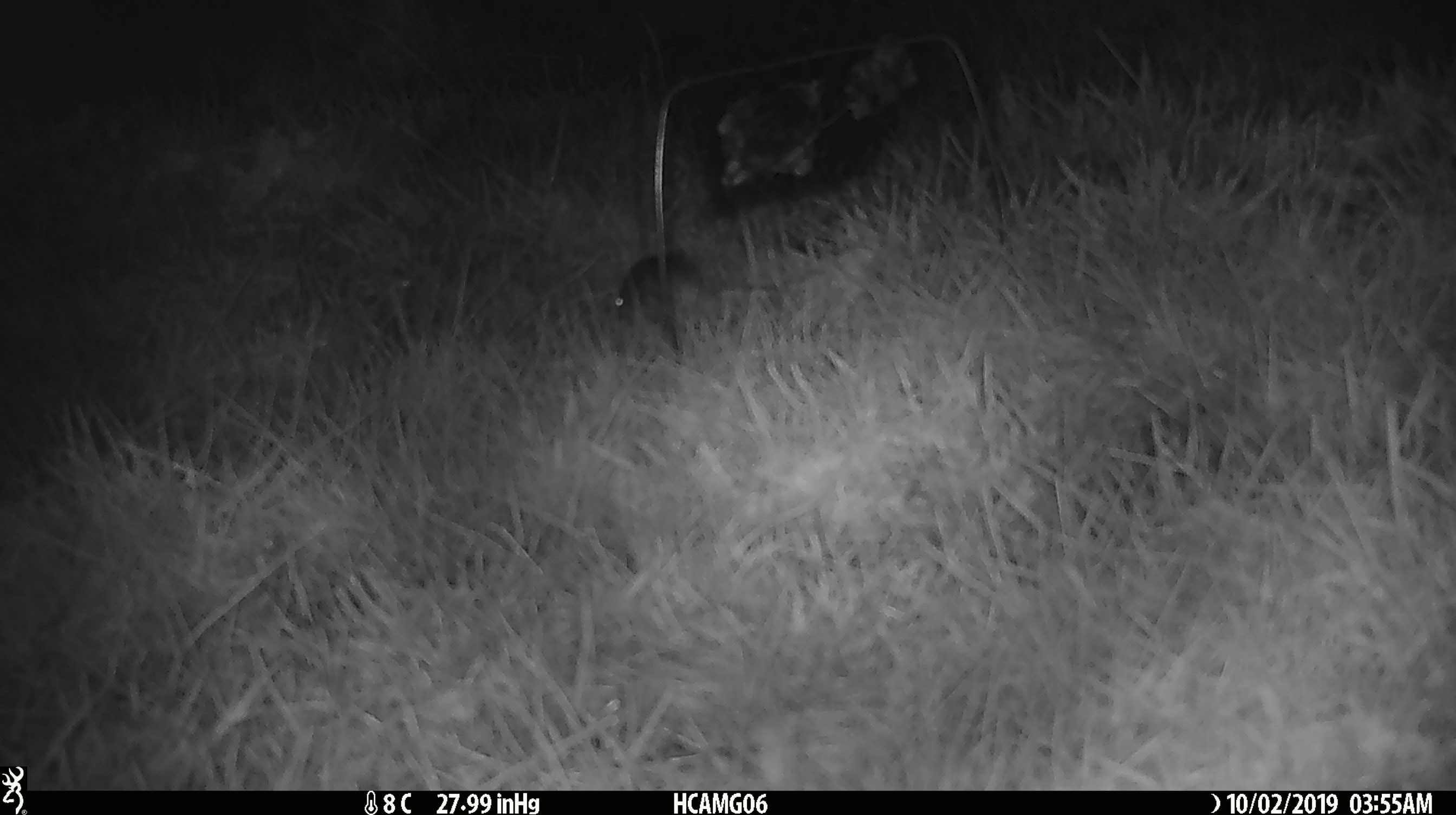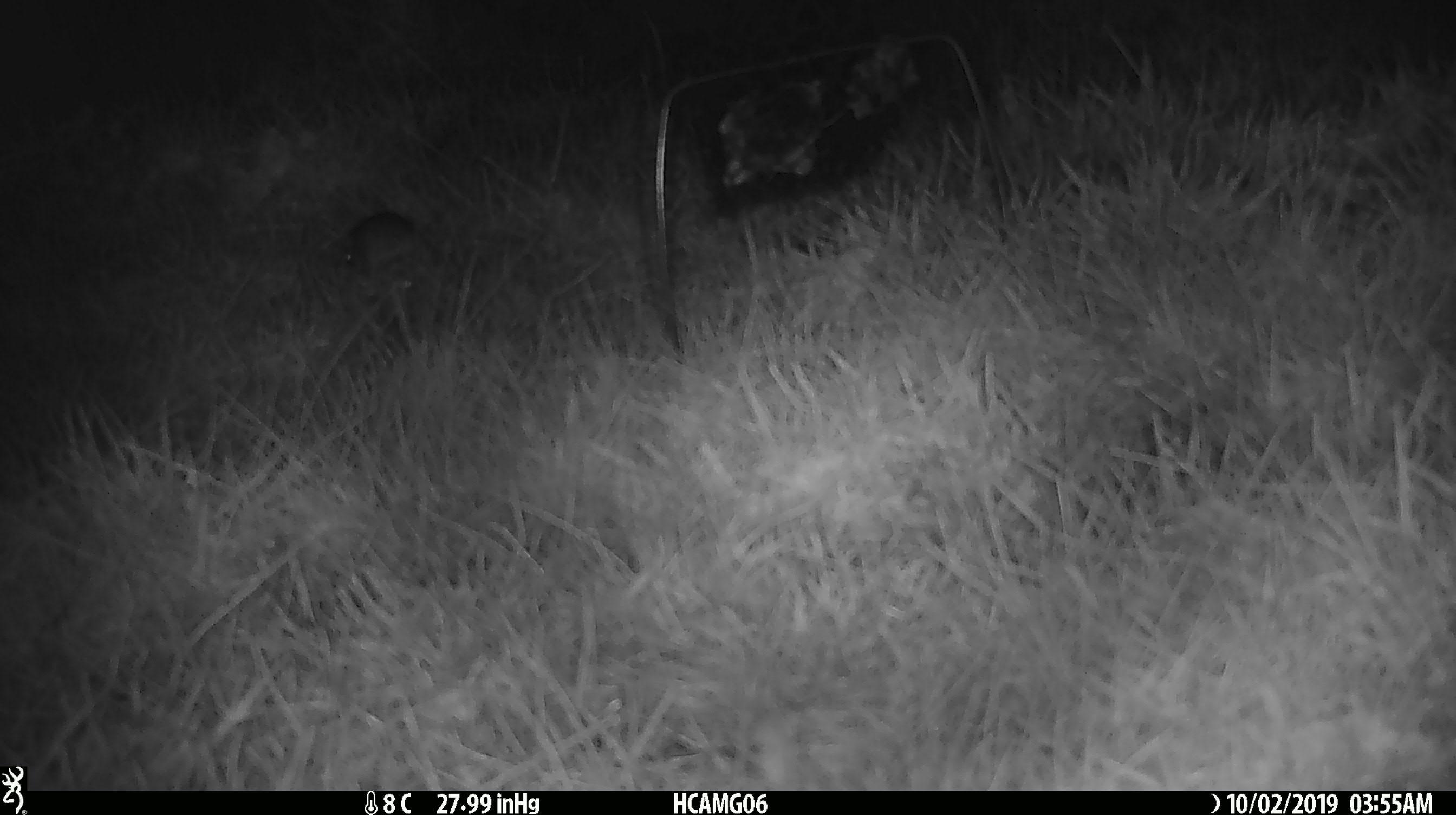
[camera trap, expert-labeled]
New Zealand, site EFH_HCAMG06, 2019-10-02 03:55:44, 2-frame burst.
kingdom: Animalia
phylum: Chordata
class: Mammalia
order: Rodentia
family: Muridae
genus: Mus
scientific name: Mus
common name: mouse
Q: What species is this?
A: Mouse (Mus).